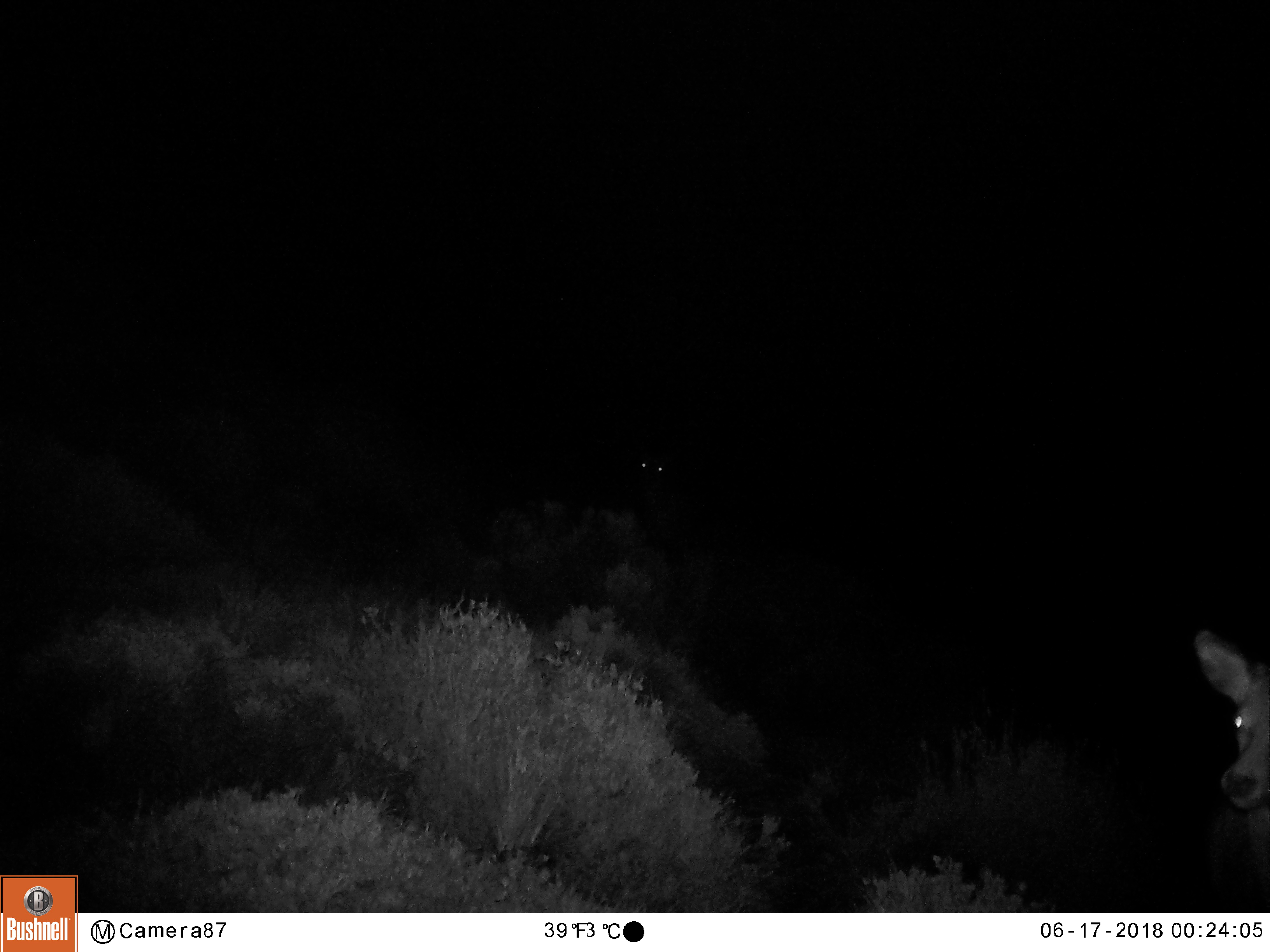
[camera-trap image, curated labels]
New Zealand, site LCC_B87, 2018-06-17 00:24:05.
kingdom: Animalia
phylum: Chordata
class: Mammalia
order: Artiodactyla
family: Cervidae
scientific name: Cervidae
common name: deer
Deer (Cervidae).